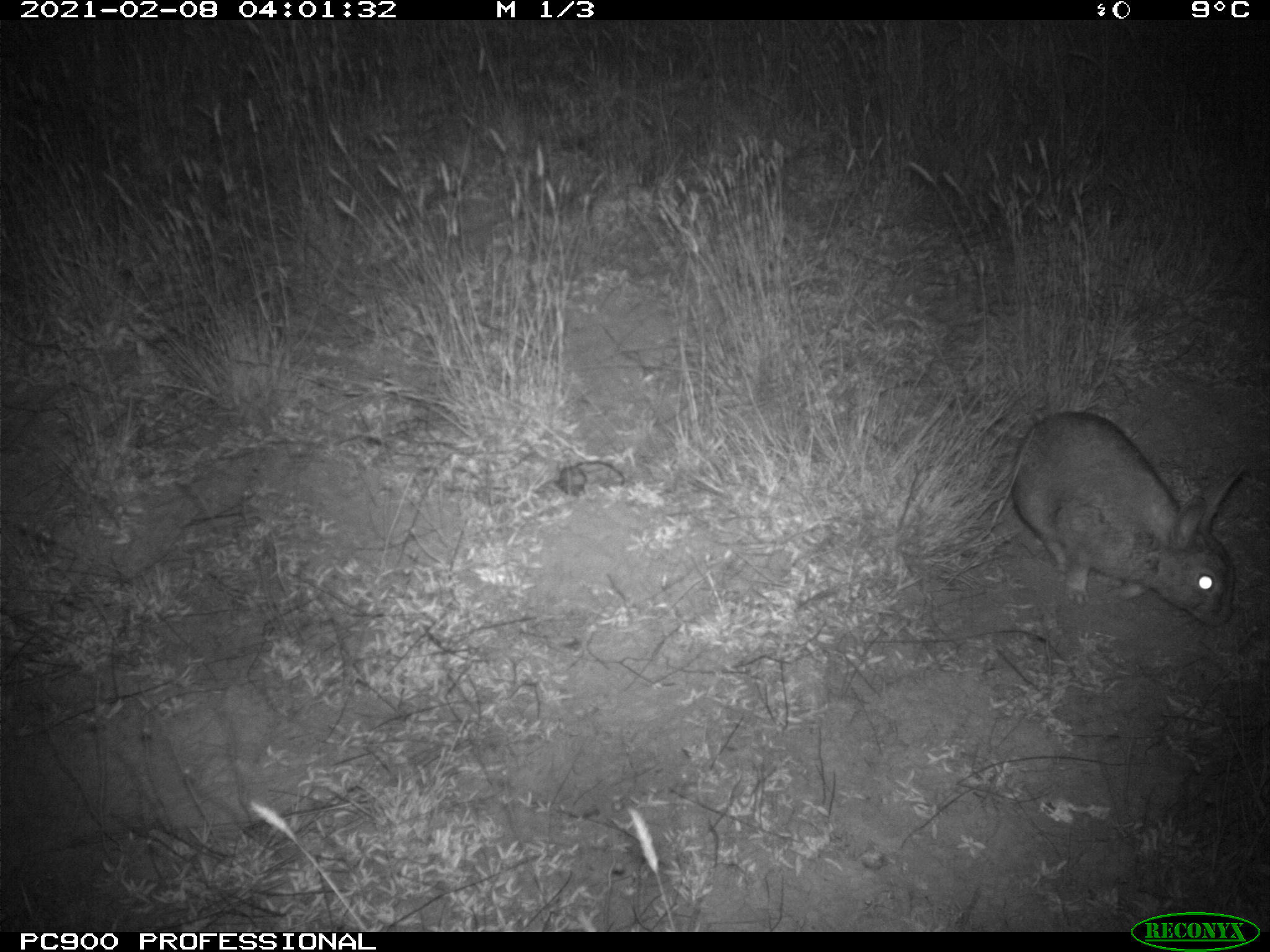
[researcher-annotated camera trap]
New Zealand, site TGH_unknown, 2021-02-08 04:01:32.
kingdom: Animalia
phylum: Chordata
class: Mammalia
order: Lagomorpha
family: Leporidae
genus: Oryctolagus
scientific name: Oryctolagus cuniculus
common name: european rabbit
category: rabbit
Rabbit (european rabbit) (Oryctolagus cuniculus).